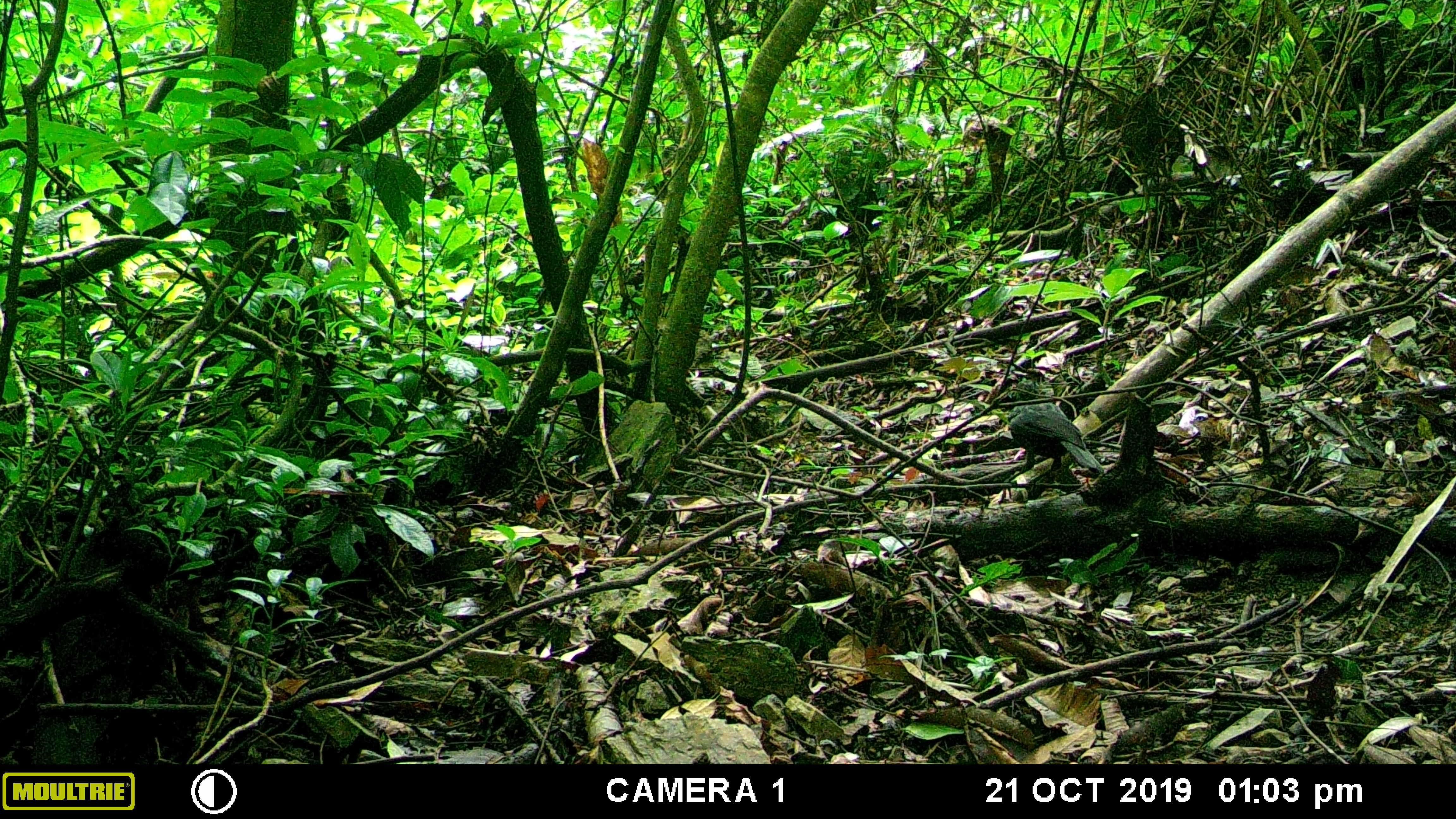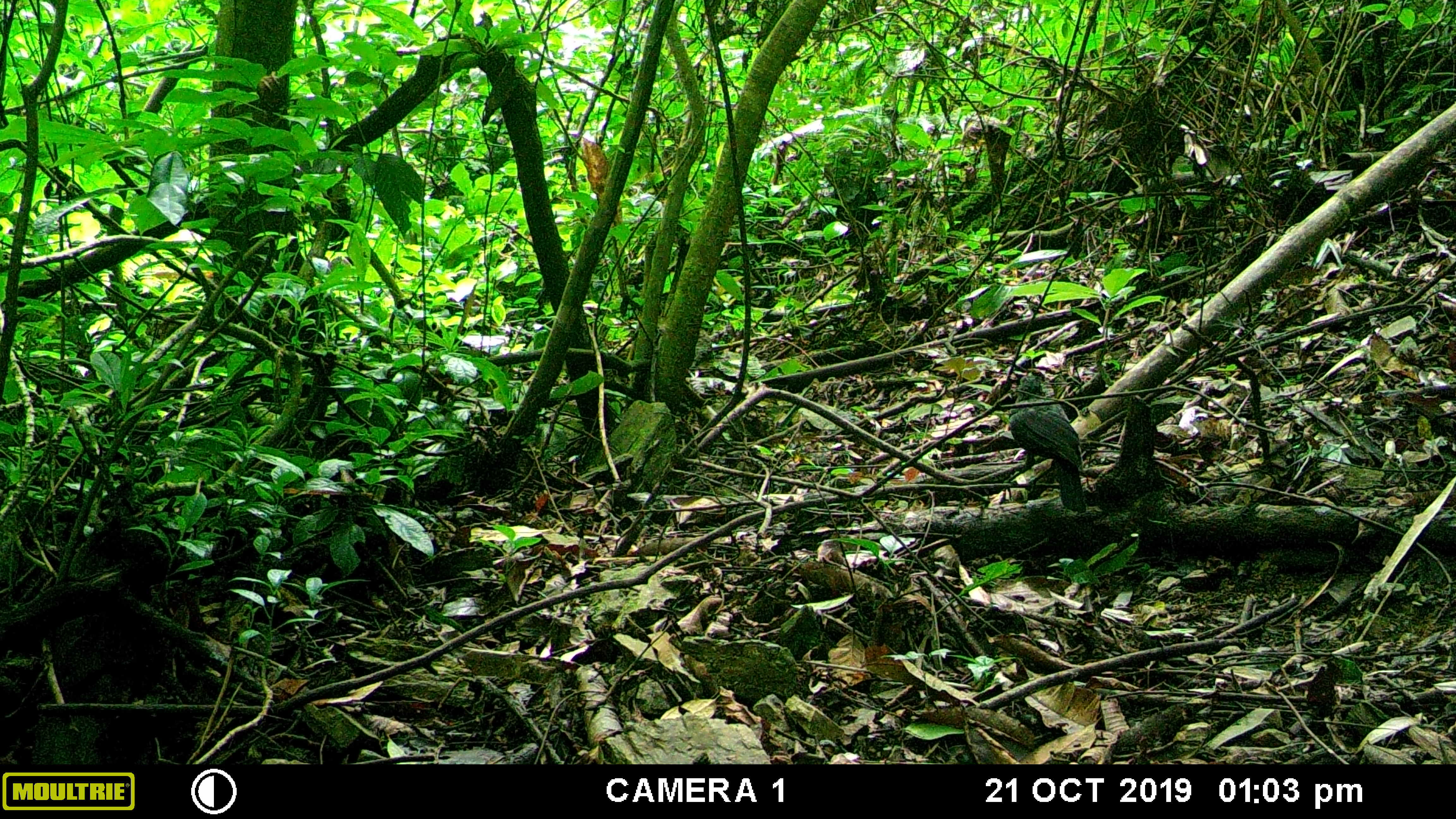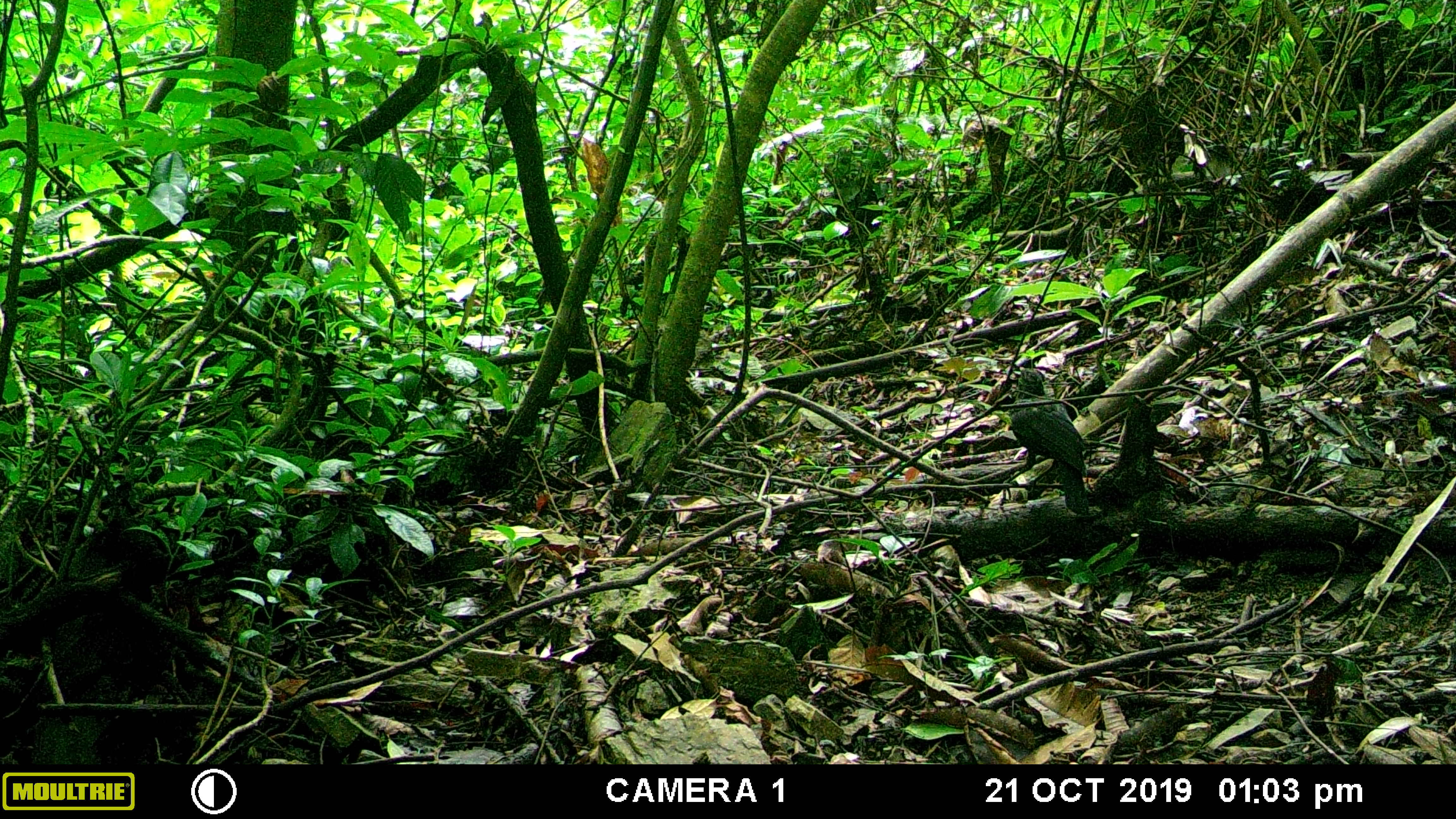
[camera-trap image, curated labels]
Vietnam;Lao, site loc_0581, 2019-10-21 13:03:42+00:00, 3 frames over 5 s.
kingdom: Animalia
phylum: Chordata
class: Aves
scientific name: Aves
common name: bird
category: unidentified bird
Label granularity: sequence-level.